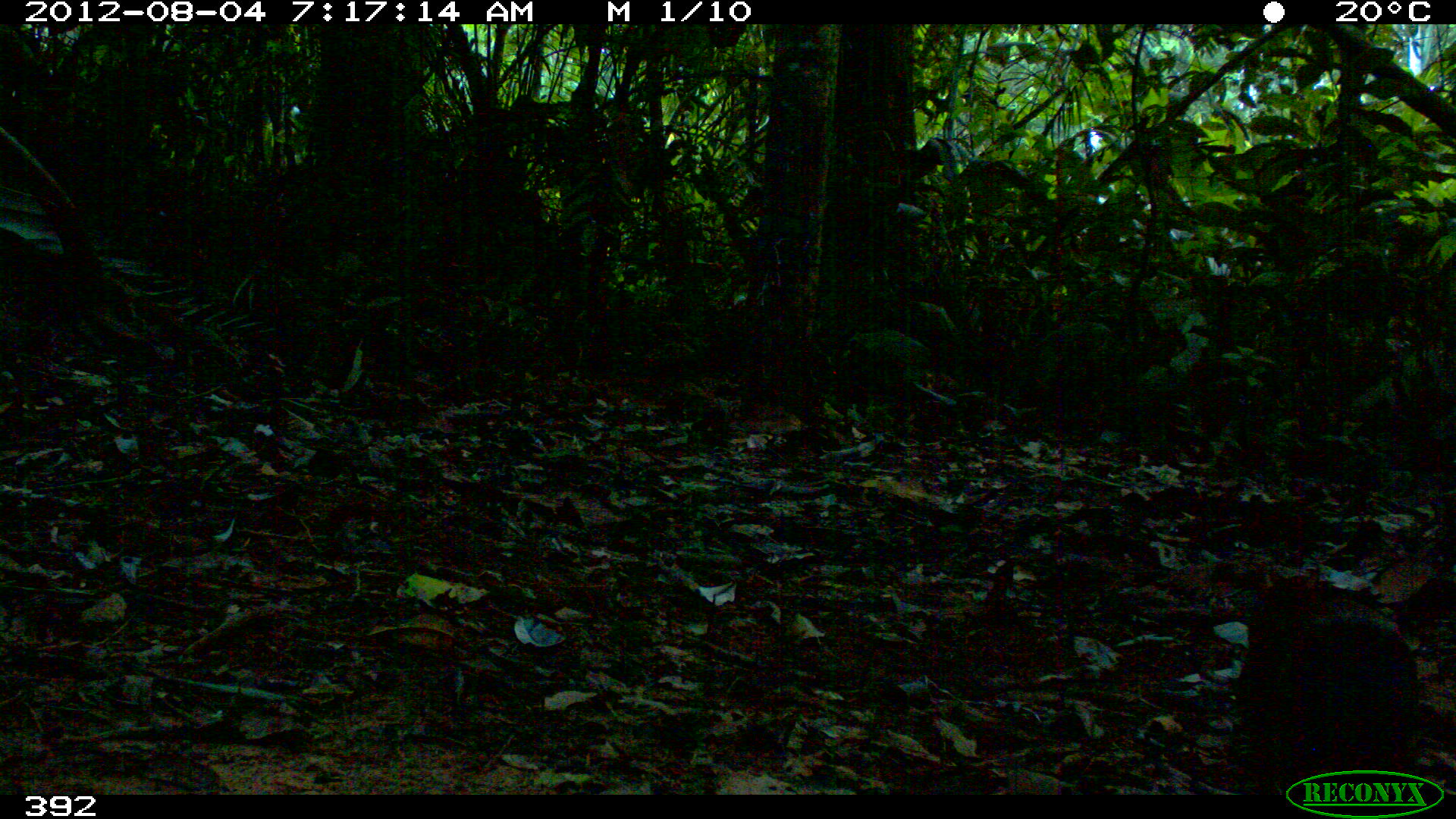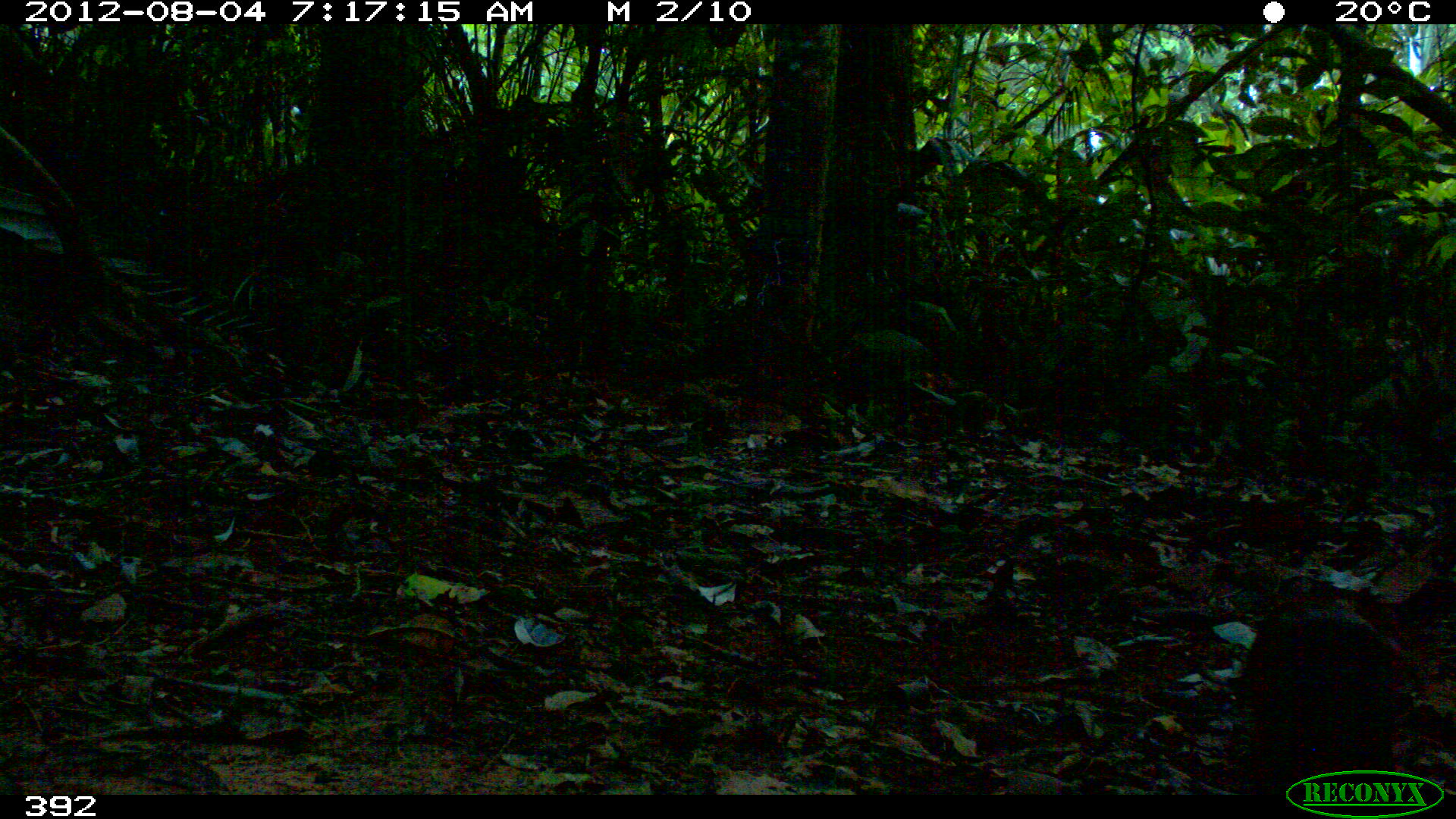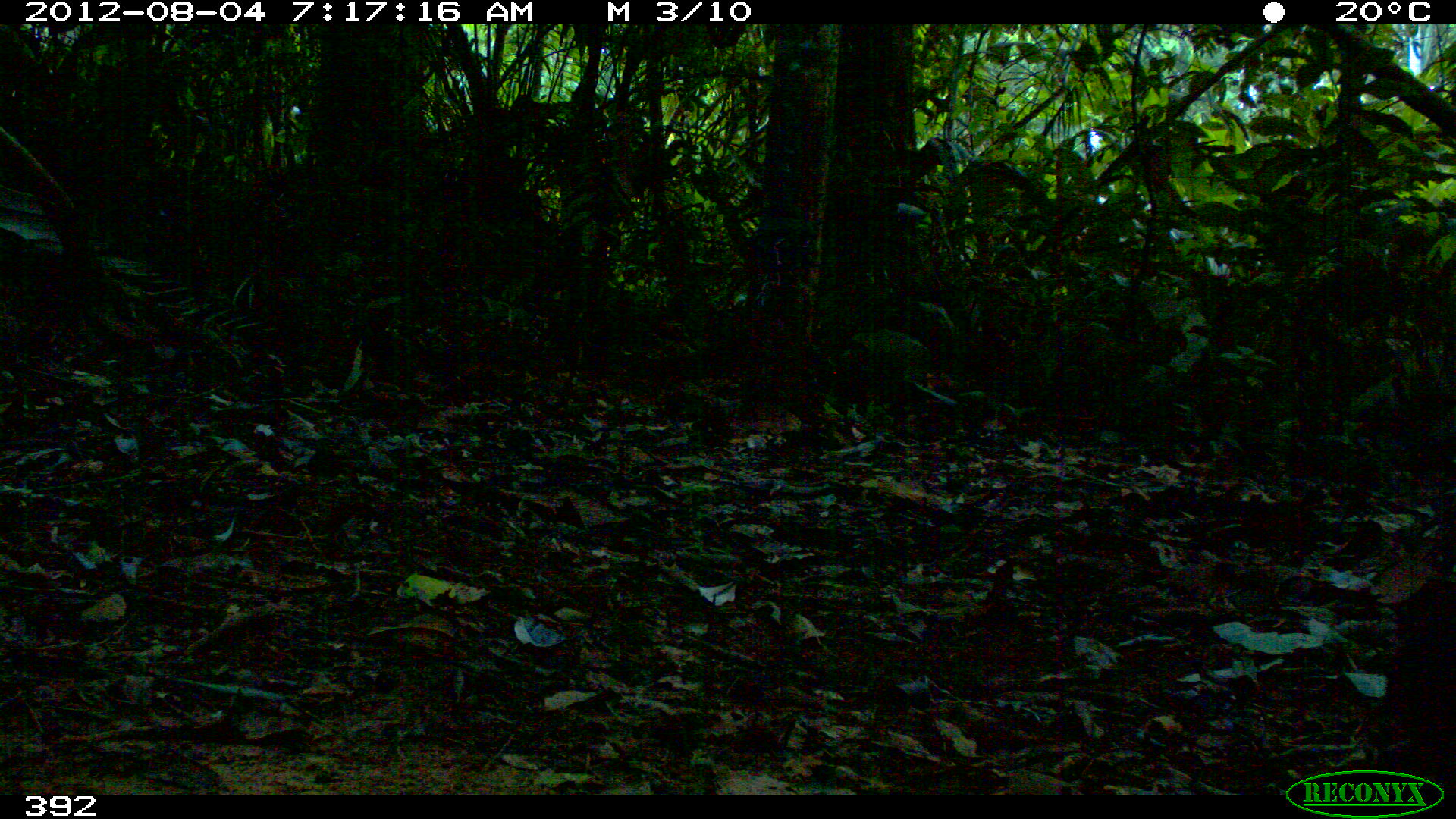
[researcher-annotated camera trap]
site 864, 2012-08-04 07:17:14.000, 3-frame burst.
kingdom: Animalia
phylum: Chordata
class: Mammalia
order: Rodentia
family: Dasyproctidae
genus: Dasyprocta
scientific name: Dasyprocta punctata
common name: central american agouti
Dasyprocta punctata (central american agouti).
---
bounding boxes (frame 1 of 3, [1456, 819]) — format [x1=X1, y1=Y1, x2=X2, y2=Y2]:
dasyprocta punctata: [x1=1240, y1=571, x2=1426, y2=793]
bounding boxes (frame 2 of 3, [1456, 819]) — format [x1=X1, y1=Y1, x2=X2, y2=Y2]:
dasyprocta punctata: [x1=1241, y1=602, x2=1400, y2=767]